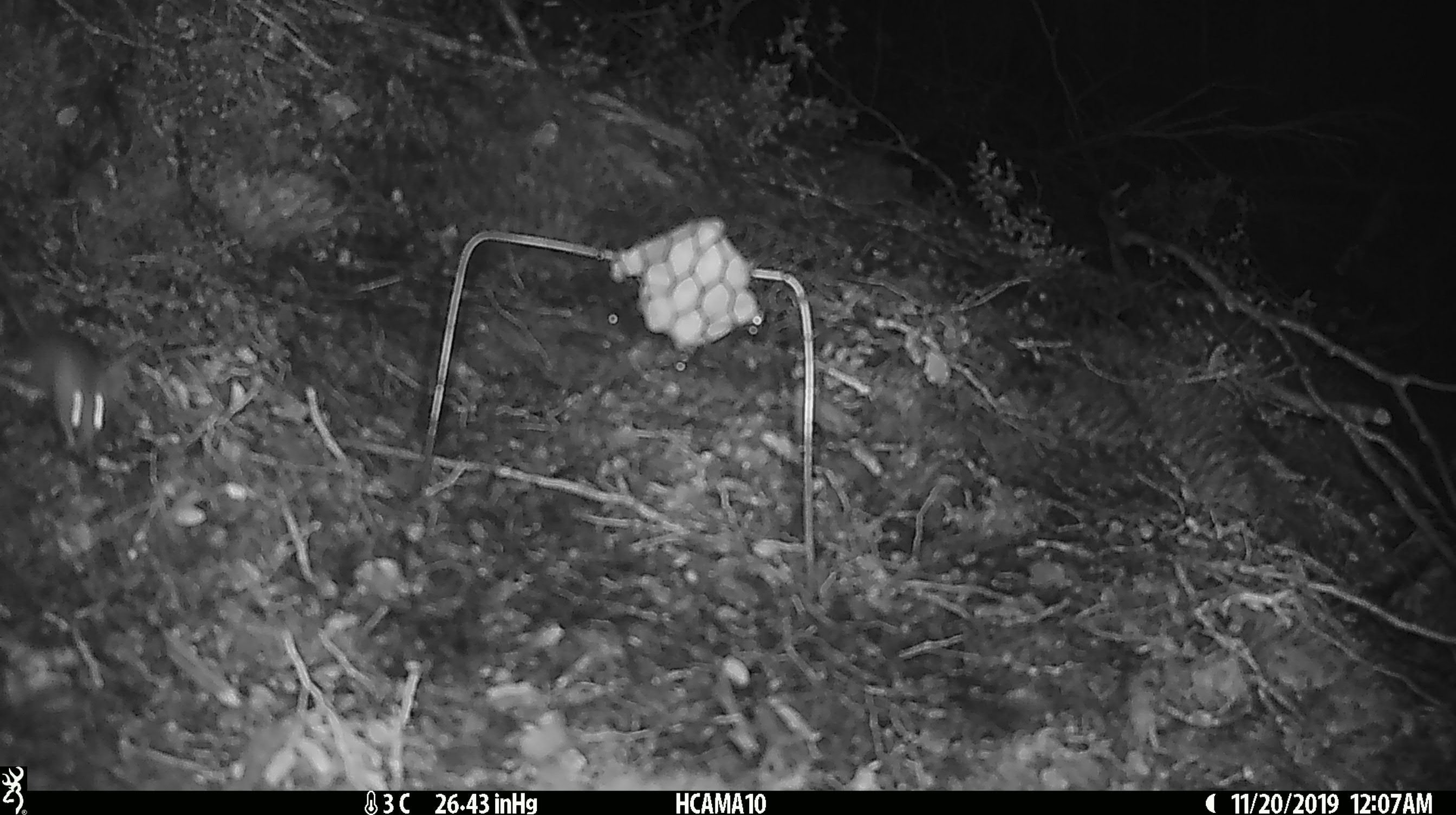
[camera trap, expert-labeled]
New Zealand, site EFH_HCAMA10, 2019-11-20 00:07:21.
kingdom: Animalia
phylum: Chordata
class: Mammalia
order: Rodentia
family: Muridae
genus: Mus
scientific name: Mus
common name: mouse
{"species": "mouse (Mus)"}